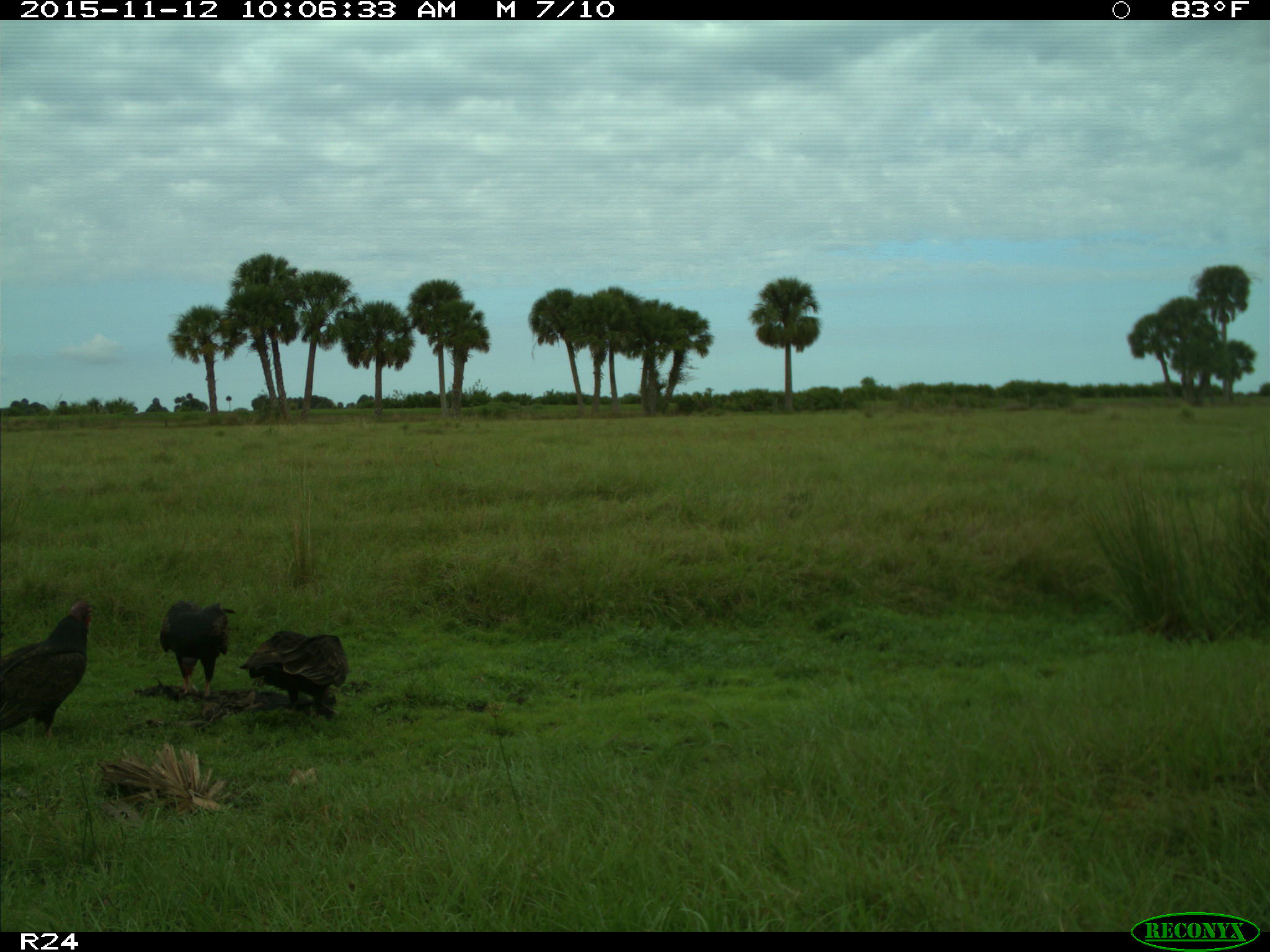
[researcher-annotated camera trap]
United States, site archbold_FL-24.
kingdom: Animalia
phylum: Chordata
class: Aves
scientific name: Aves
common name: birds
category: unidentified bird